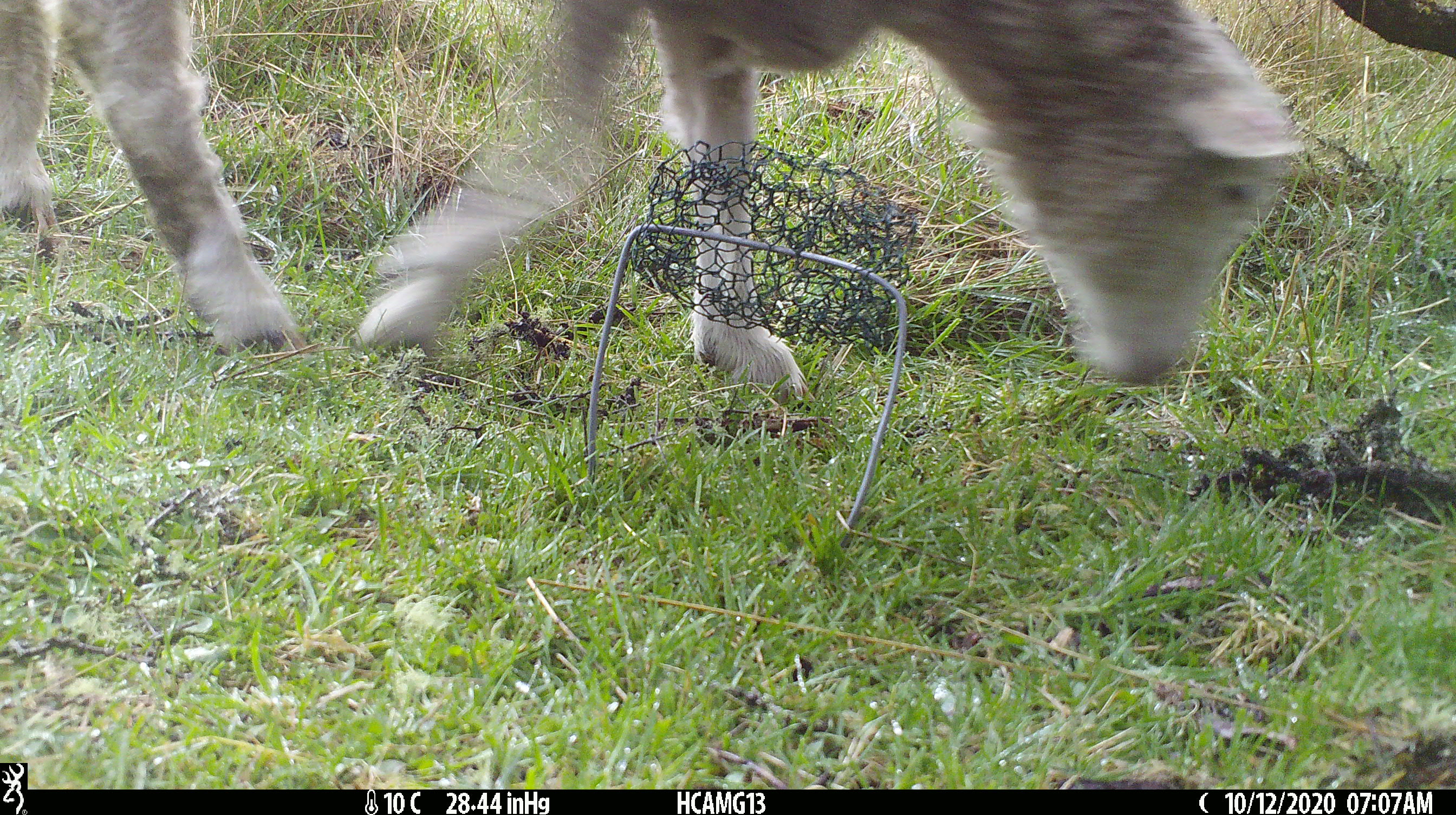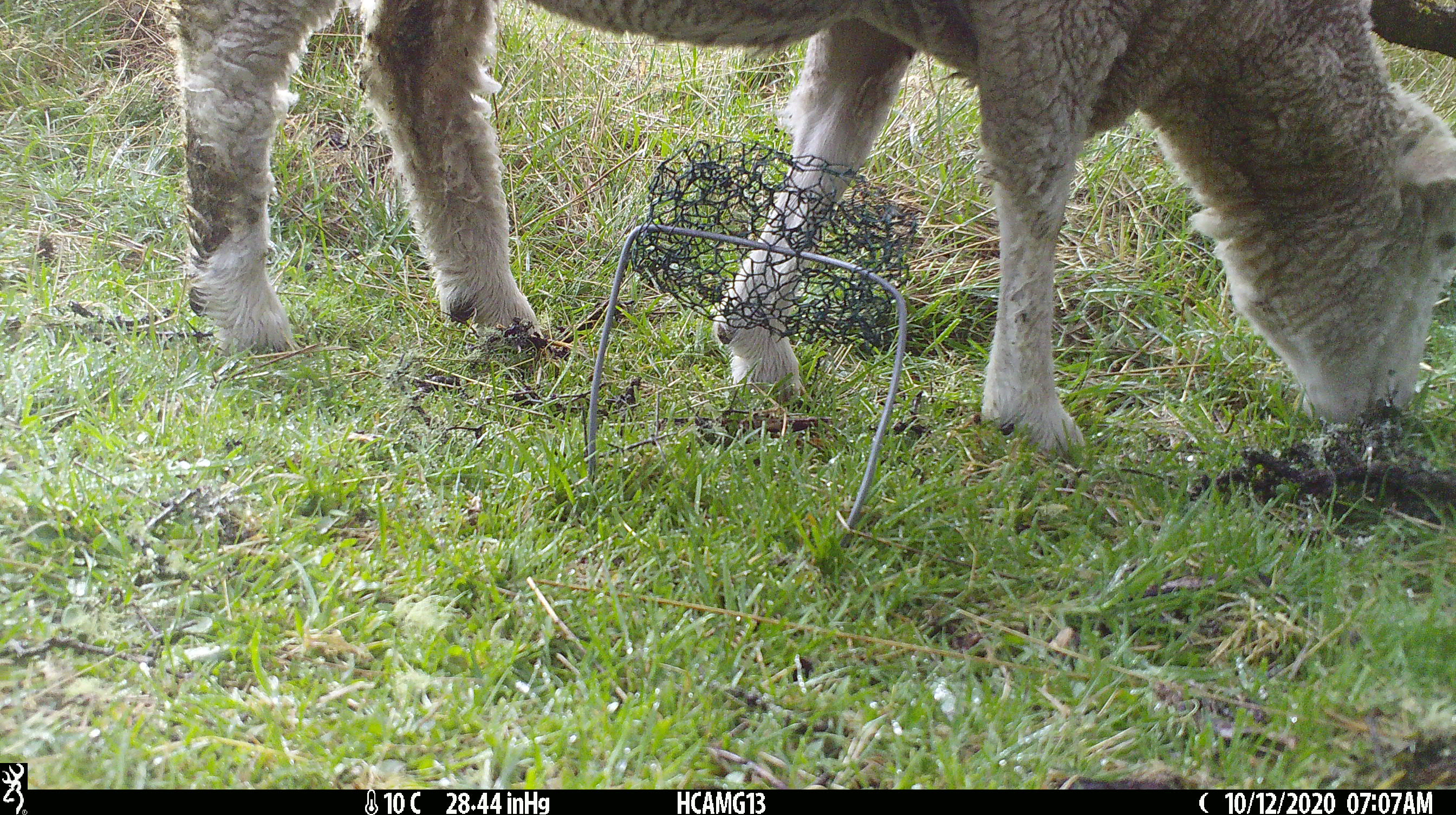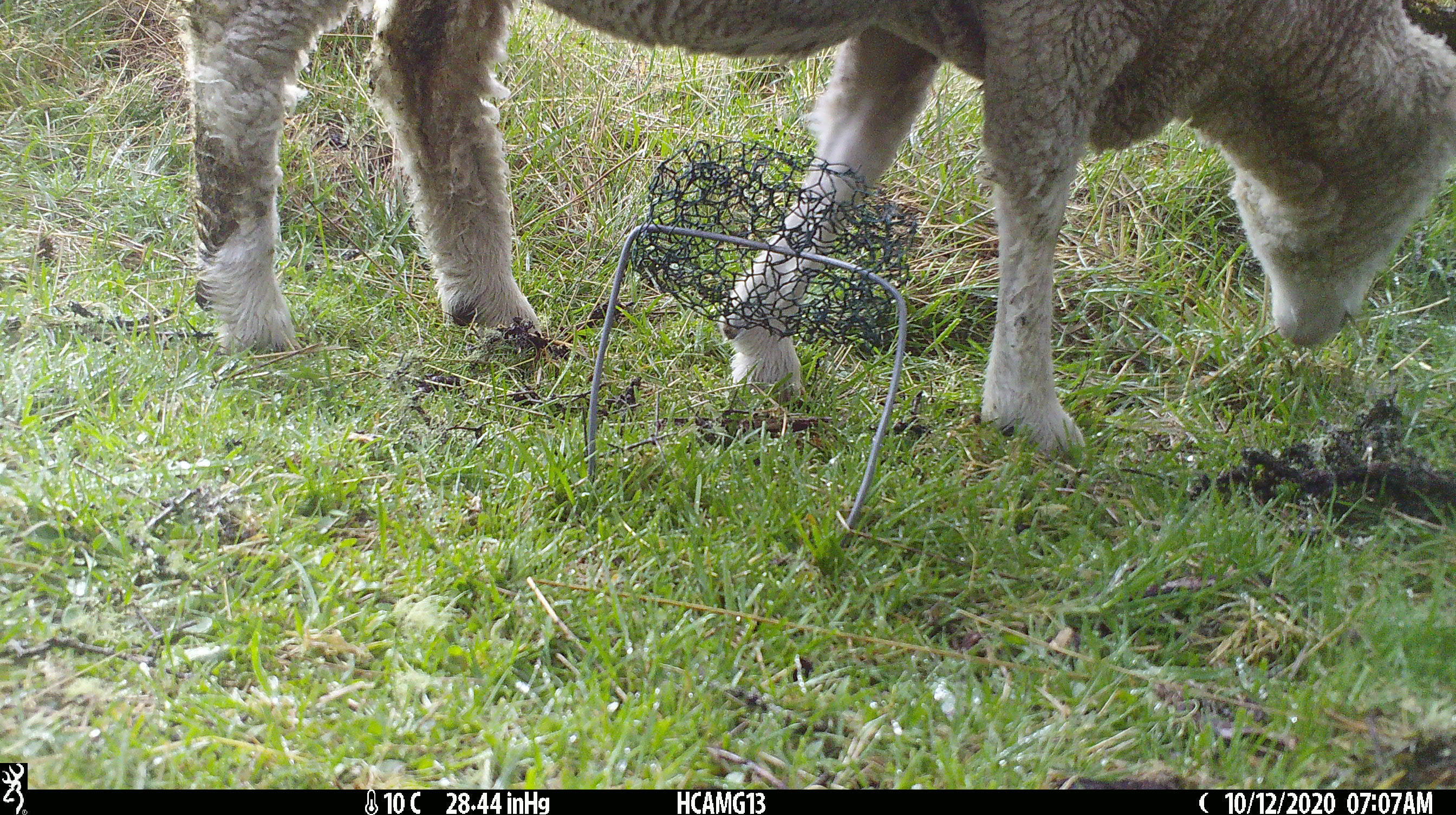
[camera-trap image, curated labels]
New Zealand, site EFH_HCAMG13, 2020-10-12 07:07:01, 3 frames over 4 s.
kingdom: Animalia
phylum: Chordata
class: Mammalia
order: Artiodactyla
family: Bovidae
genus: Ovis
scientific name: Ovis aries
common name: domestic sheep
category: sheep